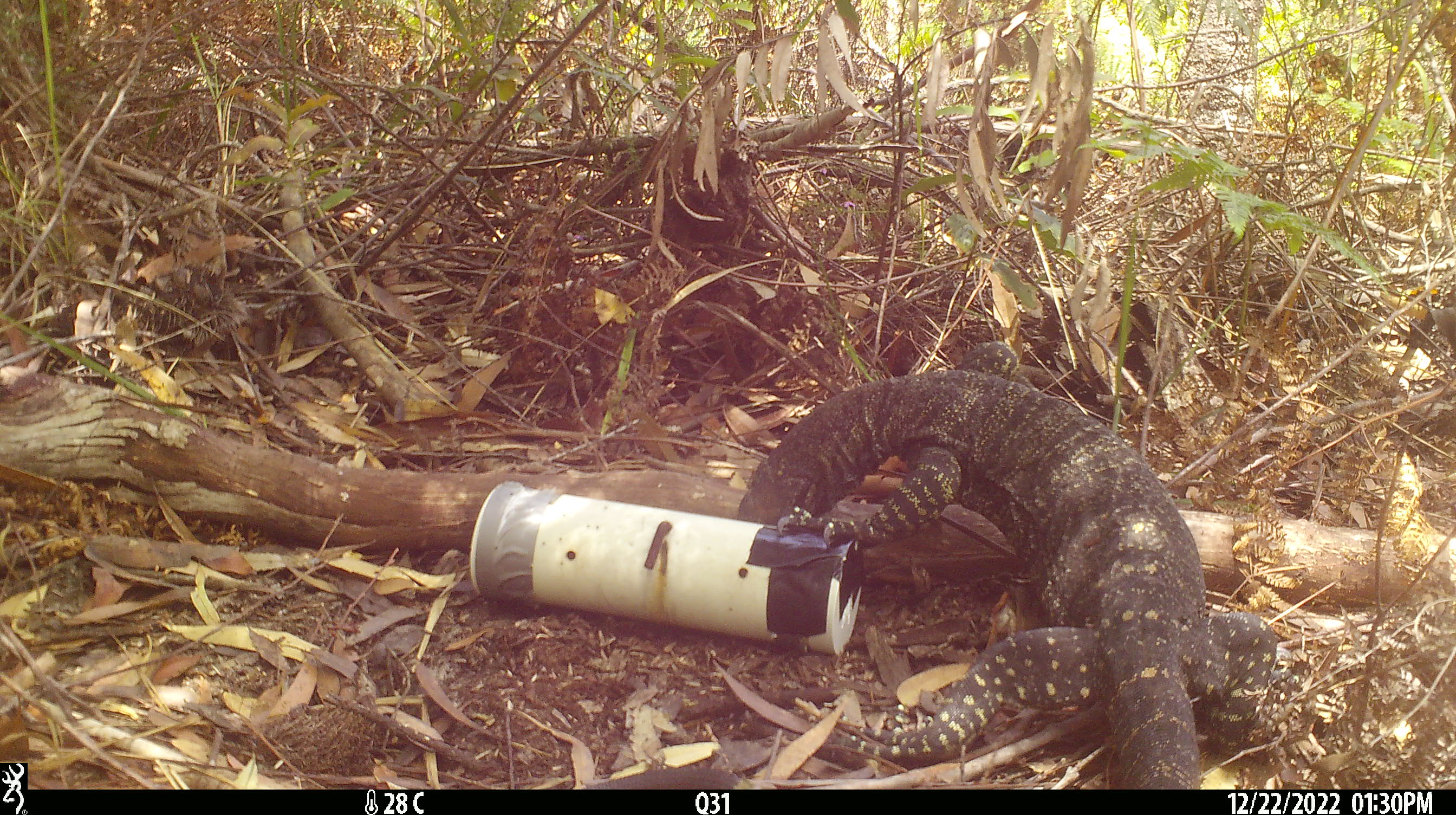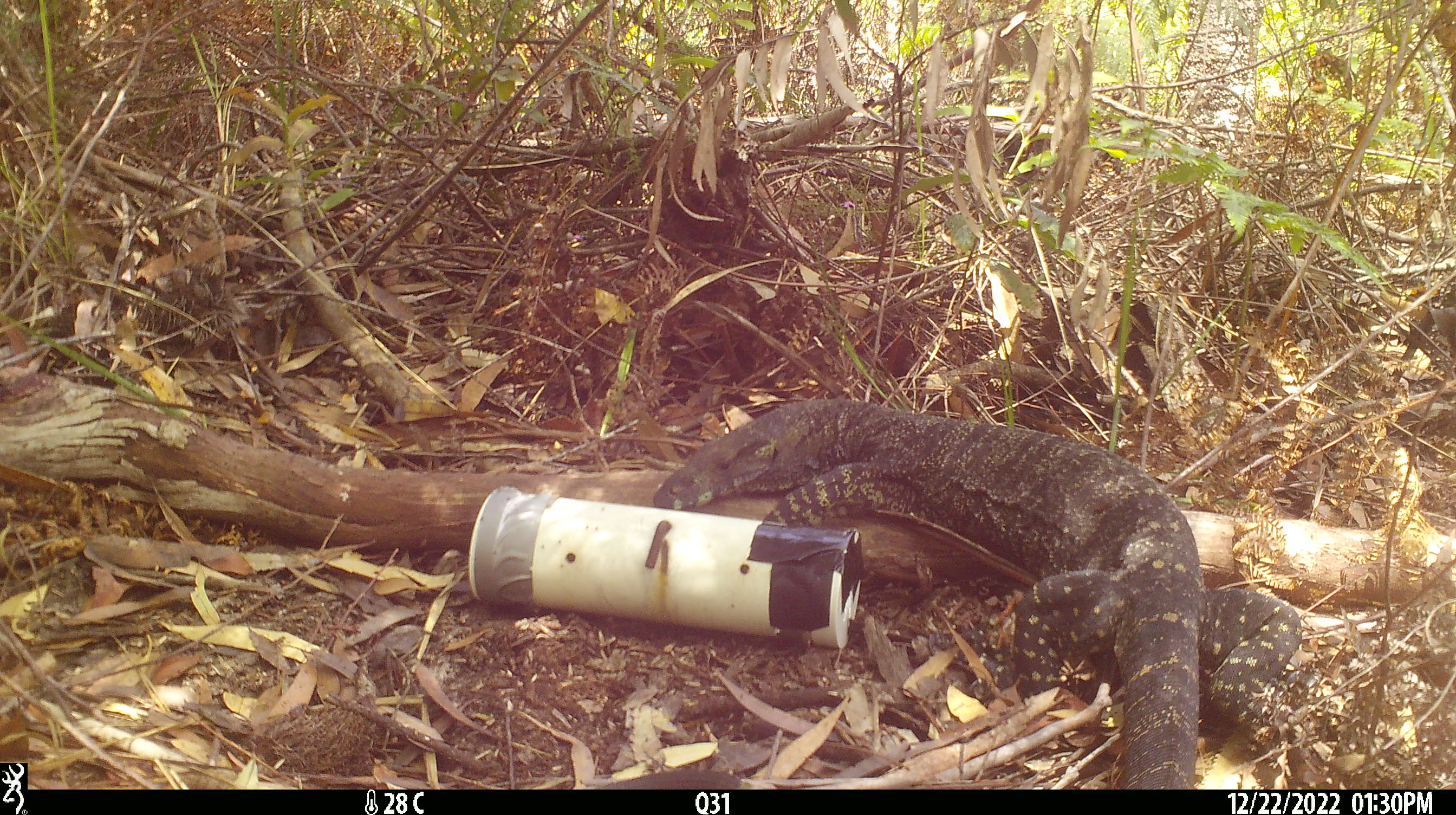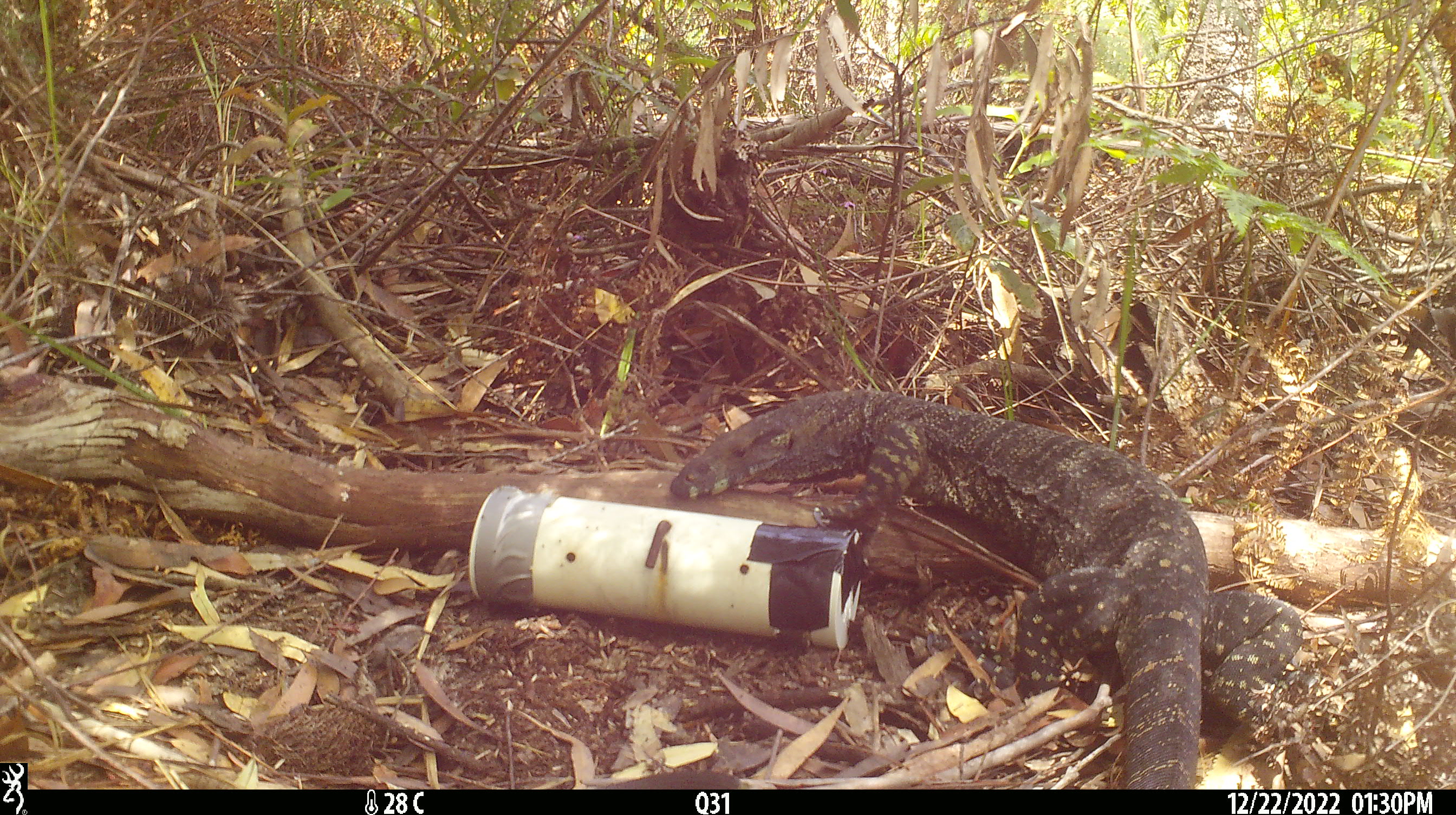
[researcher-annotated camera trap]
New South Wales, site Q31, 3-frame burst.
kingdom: Animalia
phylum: Chordata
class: Reptilia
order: Squamata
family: Varanidae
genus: Varanus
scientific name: Varanus varius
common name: lace monitor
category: goanna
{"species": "goanna (lace monitor) (Varanus varius)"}